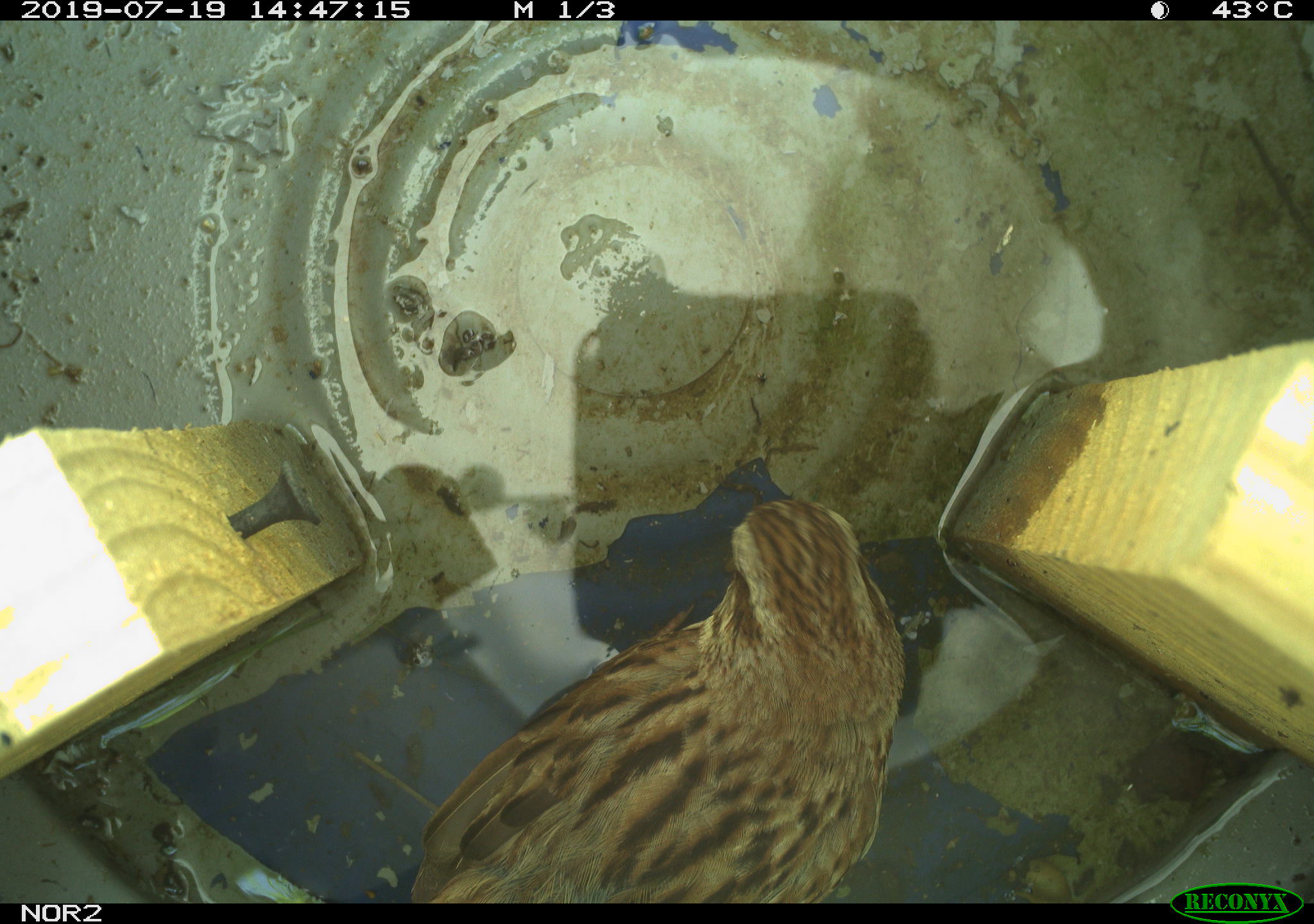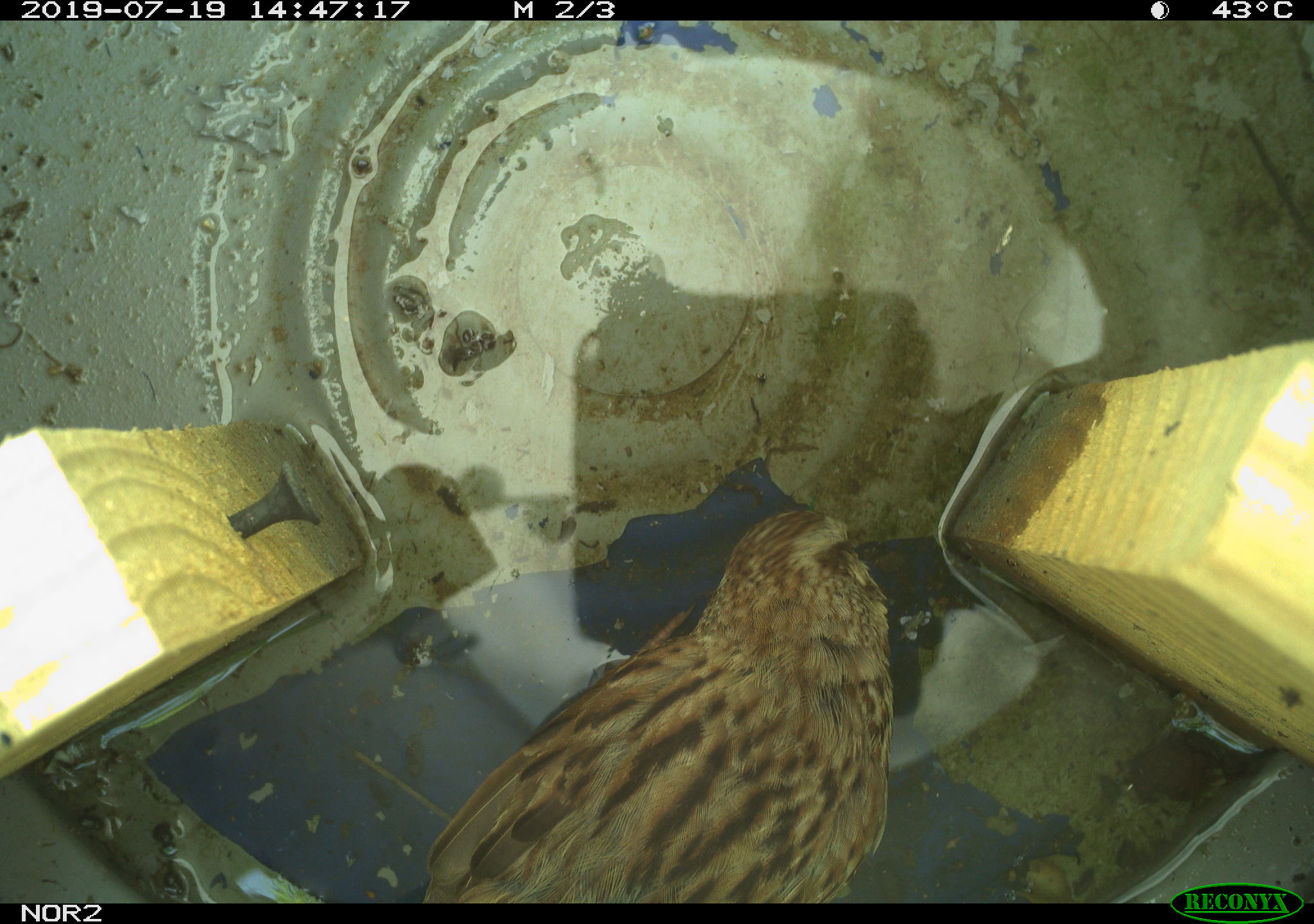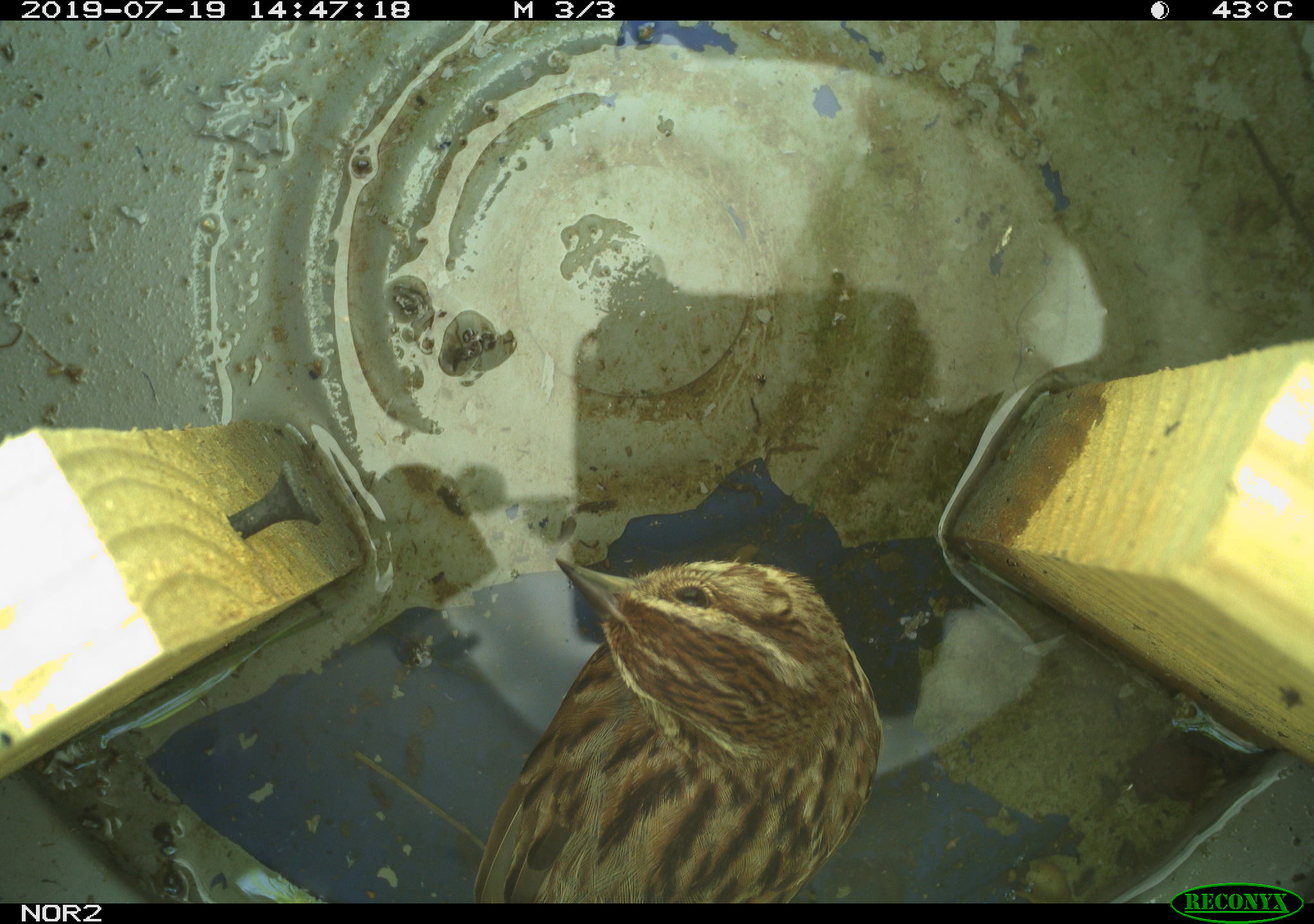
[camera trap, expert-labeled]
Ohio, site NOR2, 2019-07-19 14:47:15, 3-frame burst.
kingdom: Animalia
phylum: Chordata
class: Aves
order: Passeriformes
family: Passerellidae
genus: Melospiza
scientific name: Melospiza melodia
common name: song sparrow